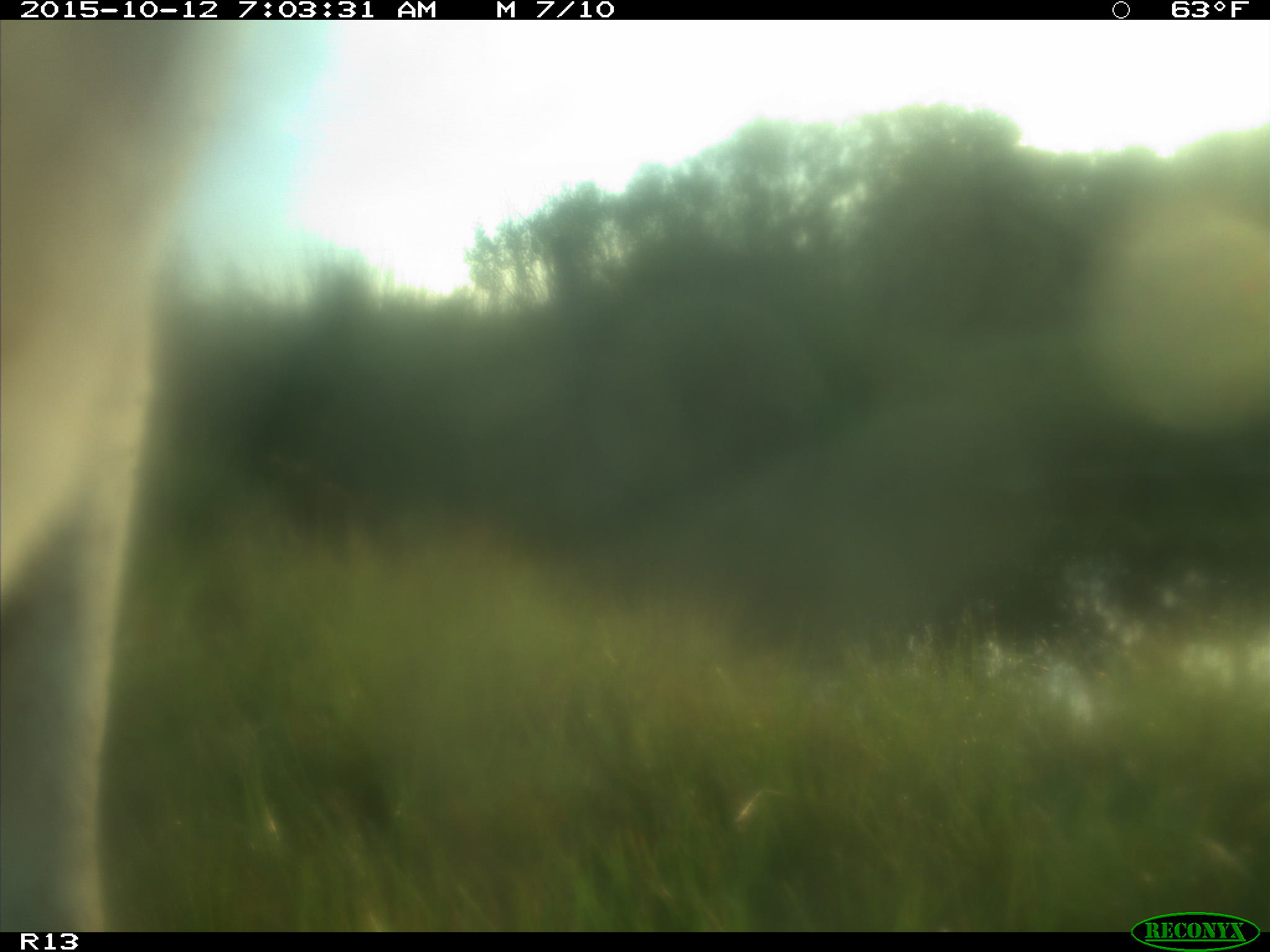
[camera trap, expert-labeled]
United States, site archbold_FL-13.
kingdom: Animalia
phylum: Chordata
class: Mammalia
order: Artiodactyla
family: Bovidae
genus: Bos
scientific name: Bos taurus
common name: domestic cow